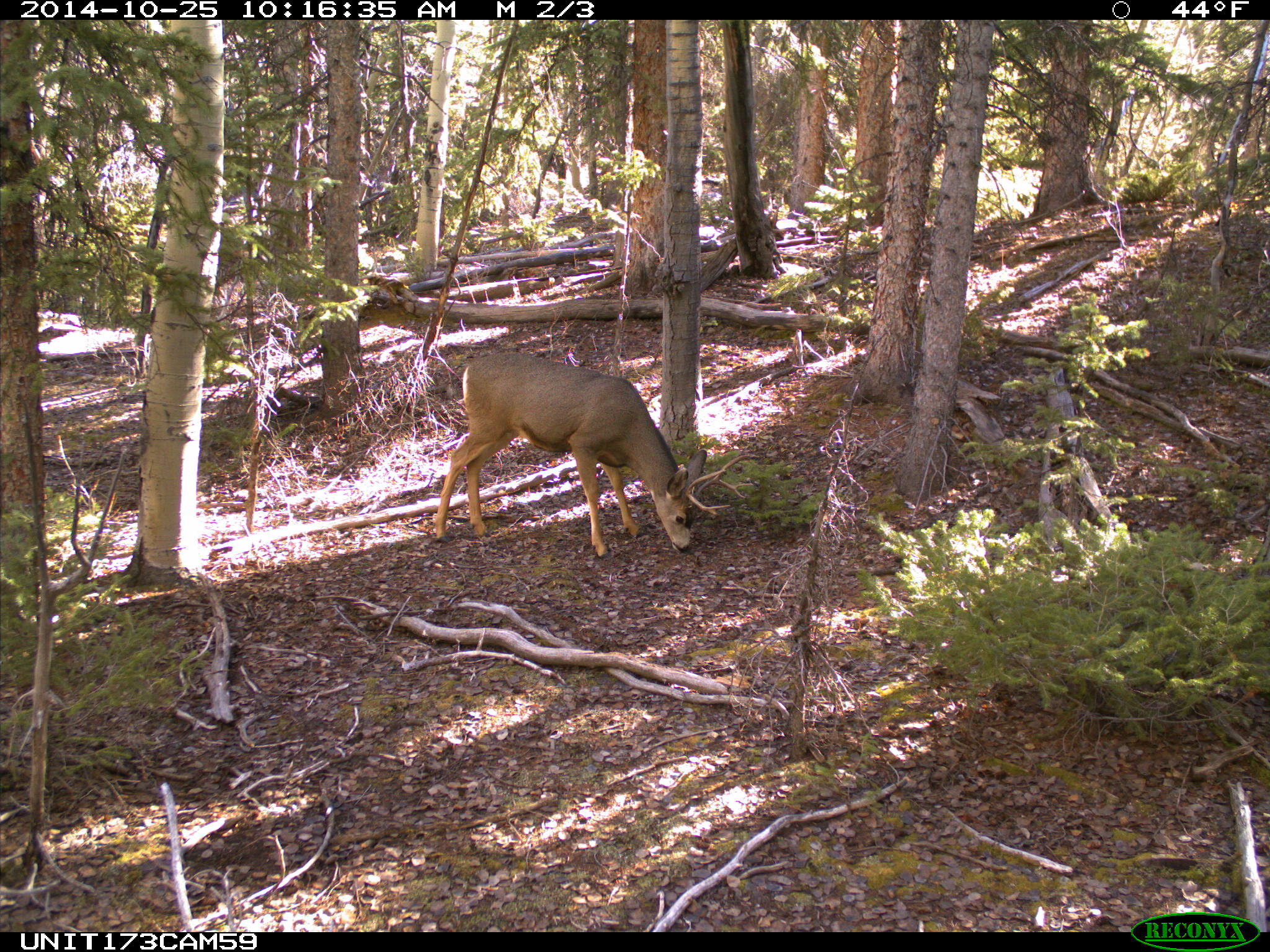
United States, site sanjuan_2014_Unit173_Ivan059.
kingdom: Animalia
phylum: Chordata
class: Mammalia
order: Artiodactyla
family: Cervidae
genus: Odocoileus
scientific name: Odocoileus hemionus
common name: mule deer